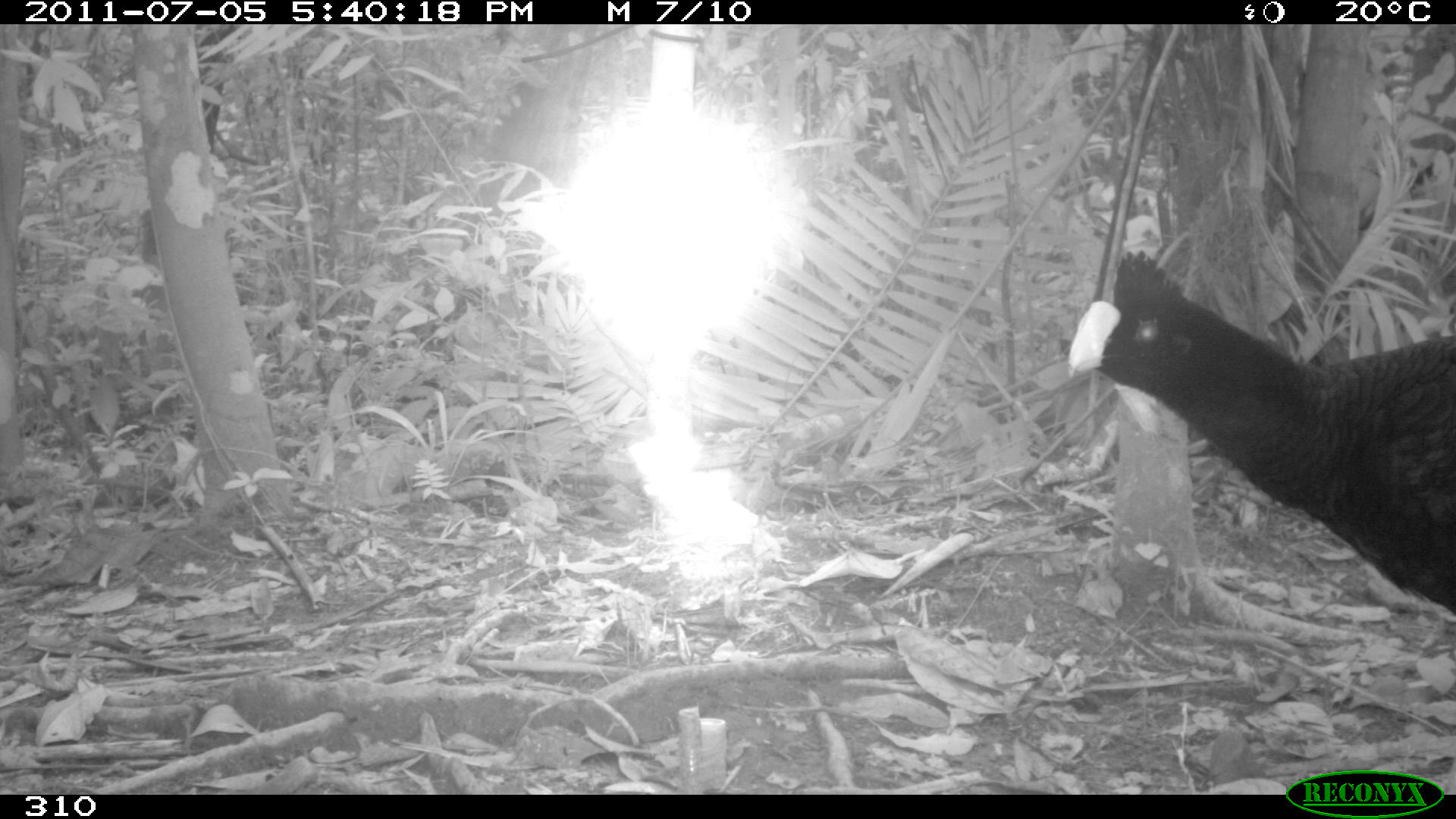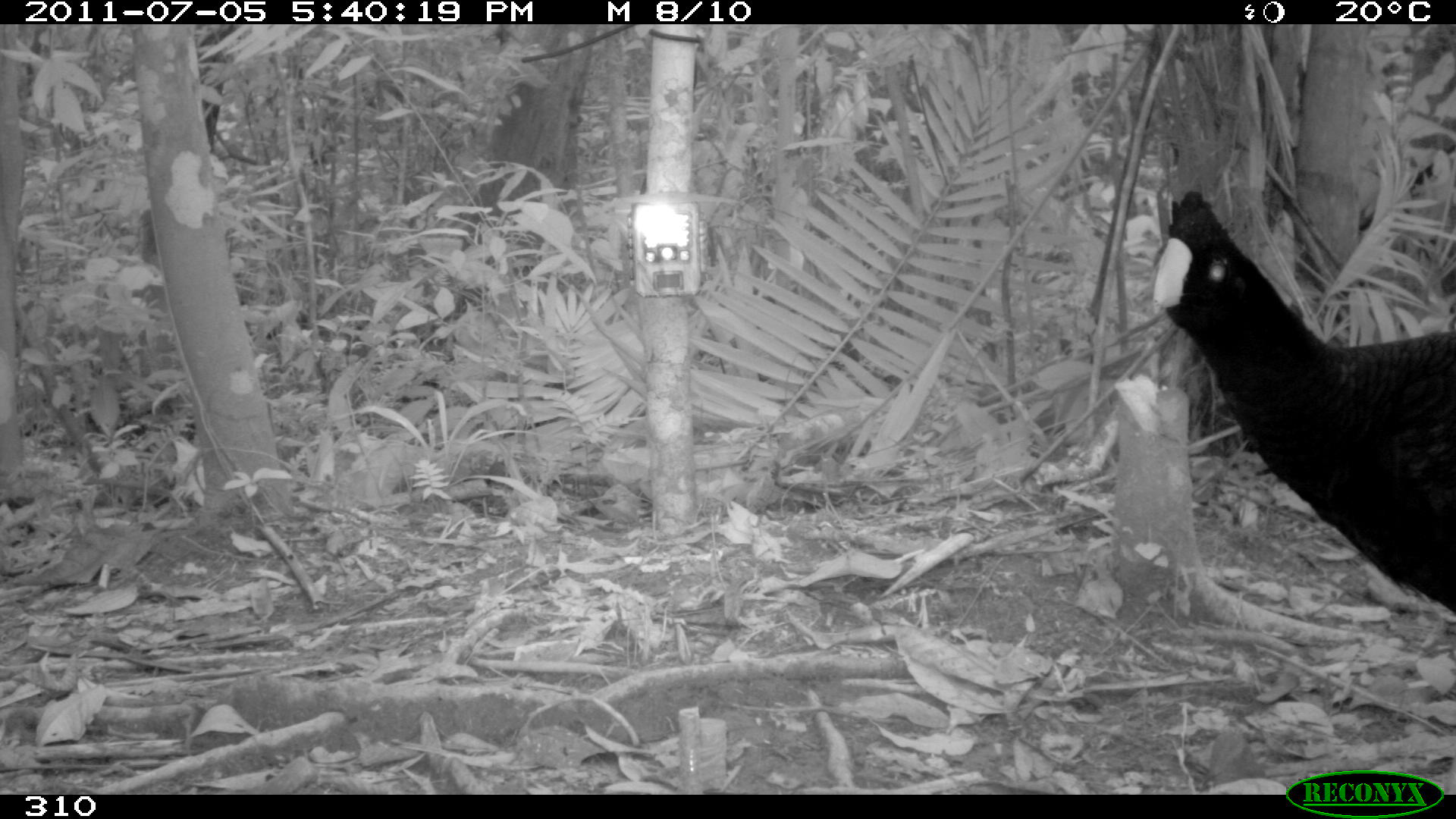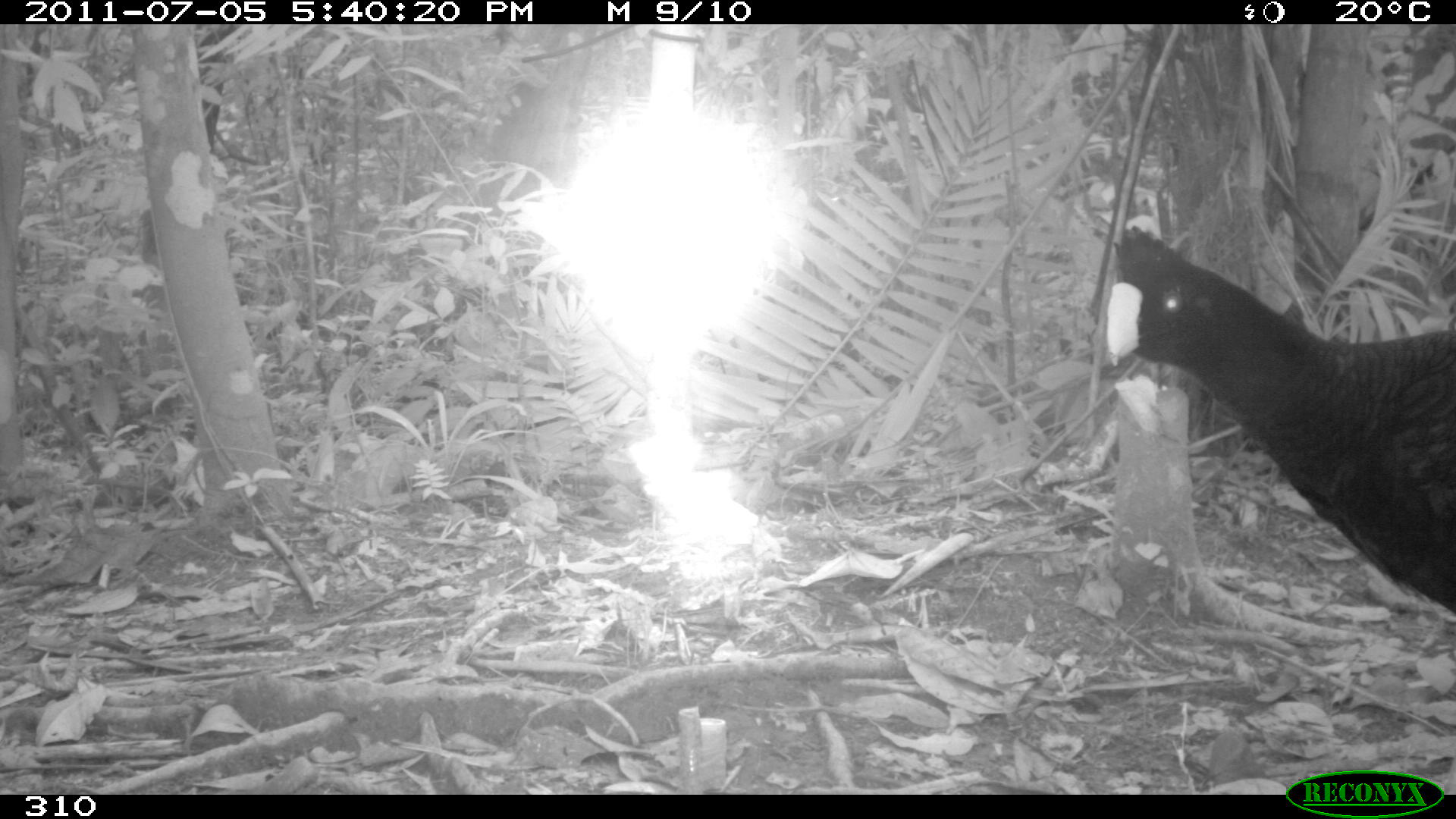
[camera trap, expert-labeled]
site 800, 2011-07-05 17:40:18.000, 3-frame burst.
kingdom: Animalia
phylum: Chordata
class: Aves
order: Galliformes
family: Cracidae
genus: Mitu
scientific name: Mitu tuberosum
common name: razor-billed curassow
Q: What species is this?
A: Mitu tuberosum (razor-billed curassow).